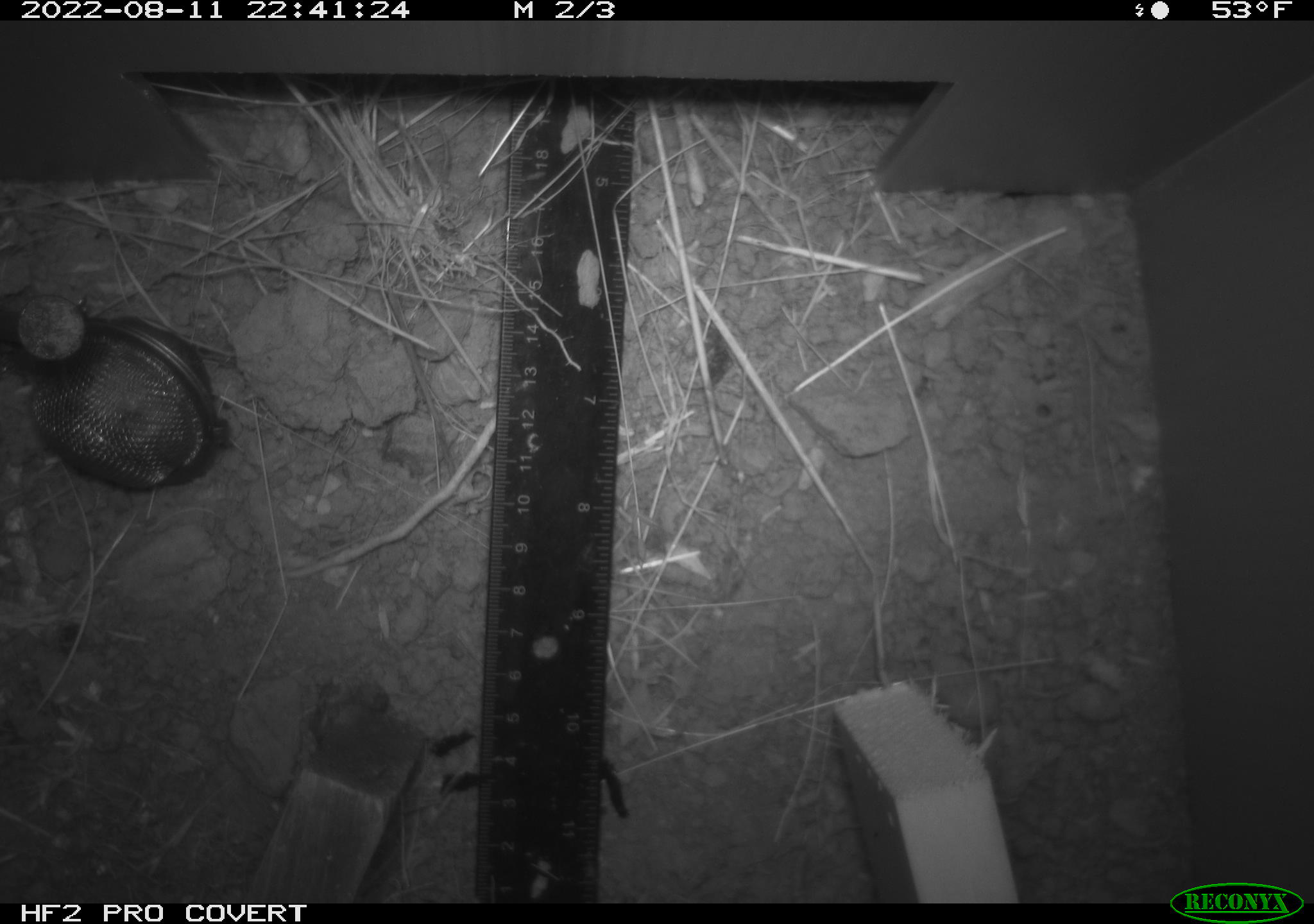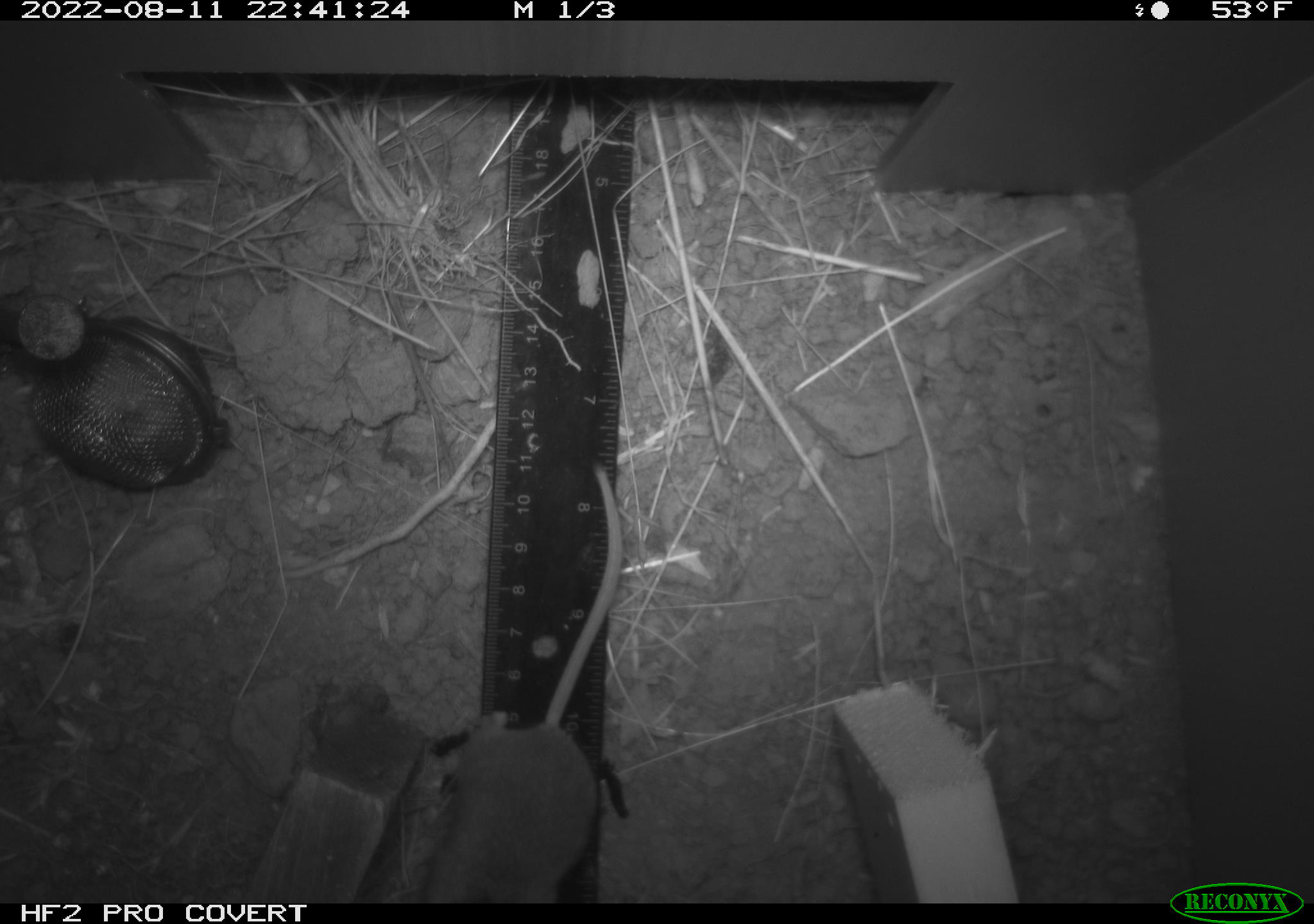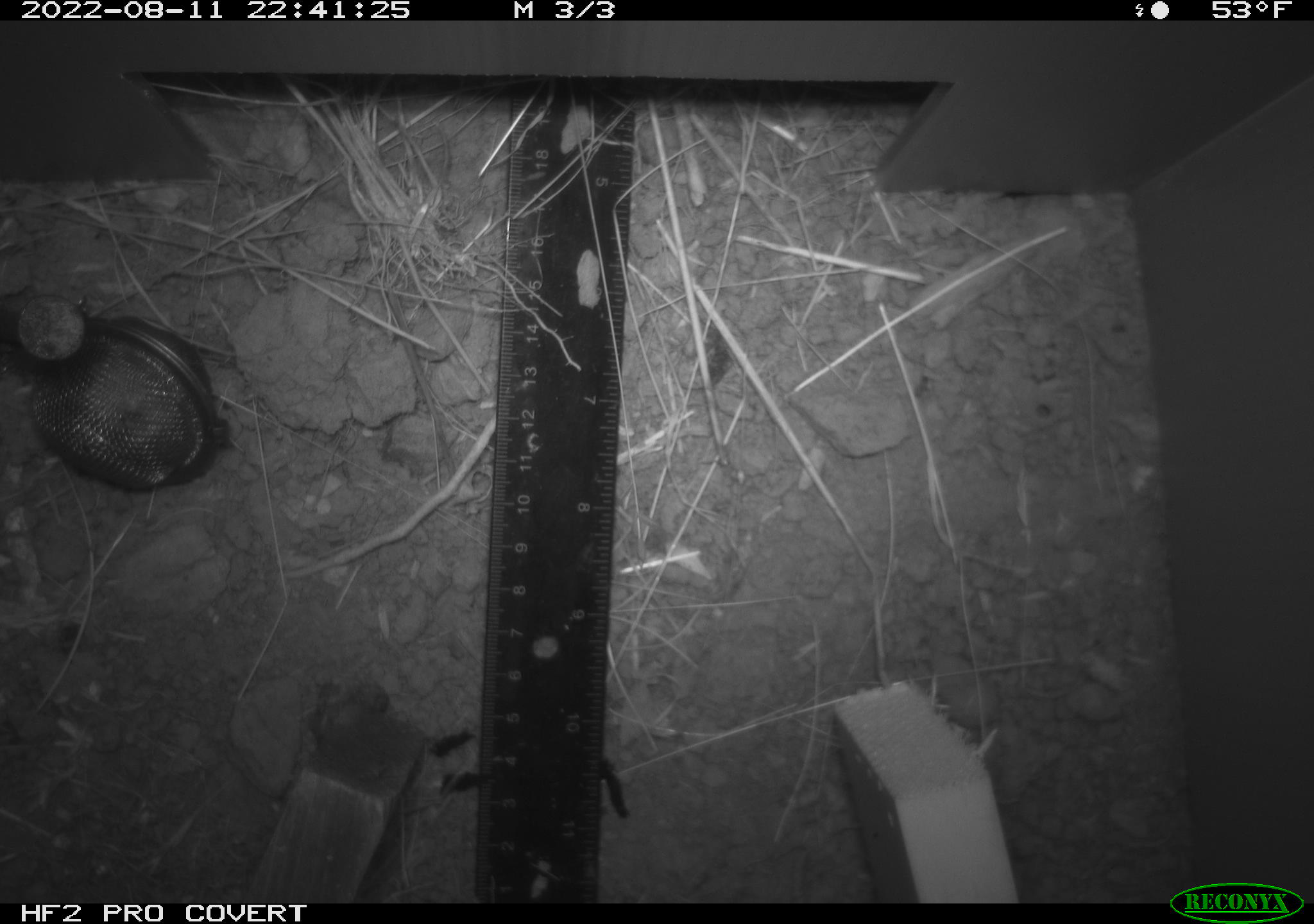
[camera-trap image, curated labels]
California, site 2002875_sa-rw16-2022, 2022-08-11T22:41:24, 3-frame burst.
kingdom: Animalia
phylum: Chordata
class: Mammalia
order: Rodentia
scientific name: Rodentia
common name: mouse species